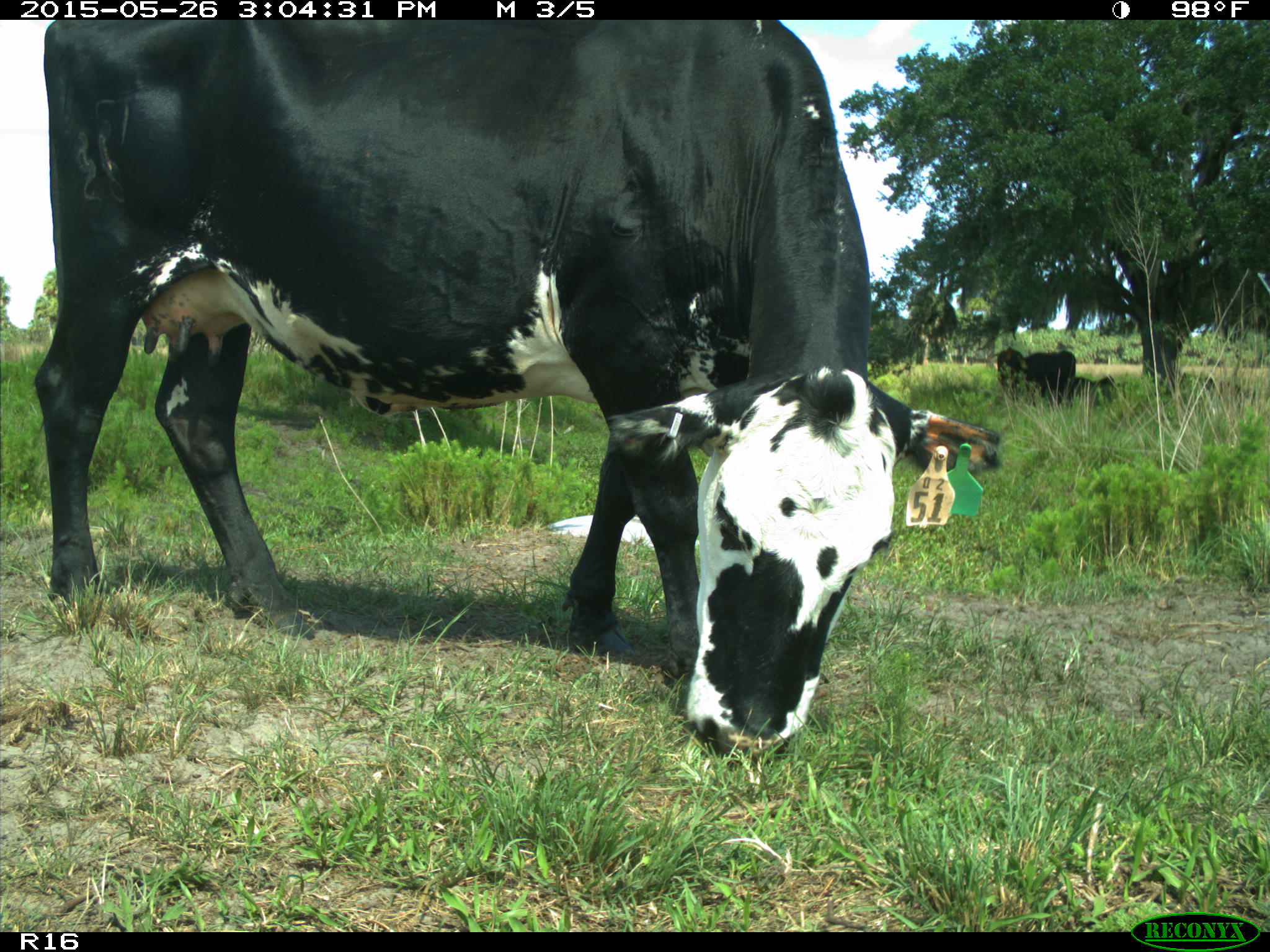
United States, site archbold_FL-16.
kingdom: Animalia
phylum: Chordata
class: Mammalia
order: Artiodactyla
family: Bovidae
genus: Bos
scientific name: Bos taurus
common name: domestic cow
Bos taurus (domestic cow).